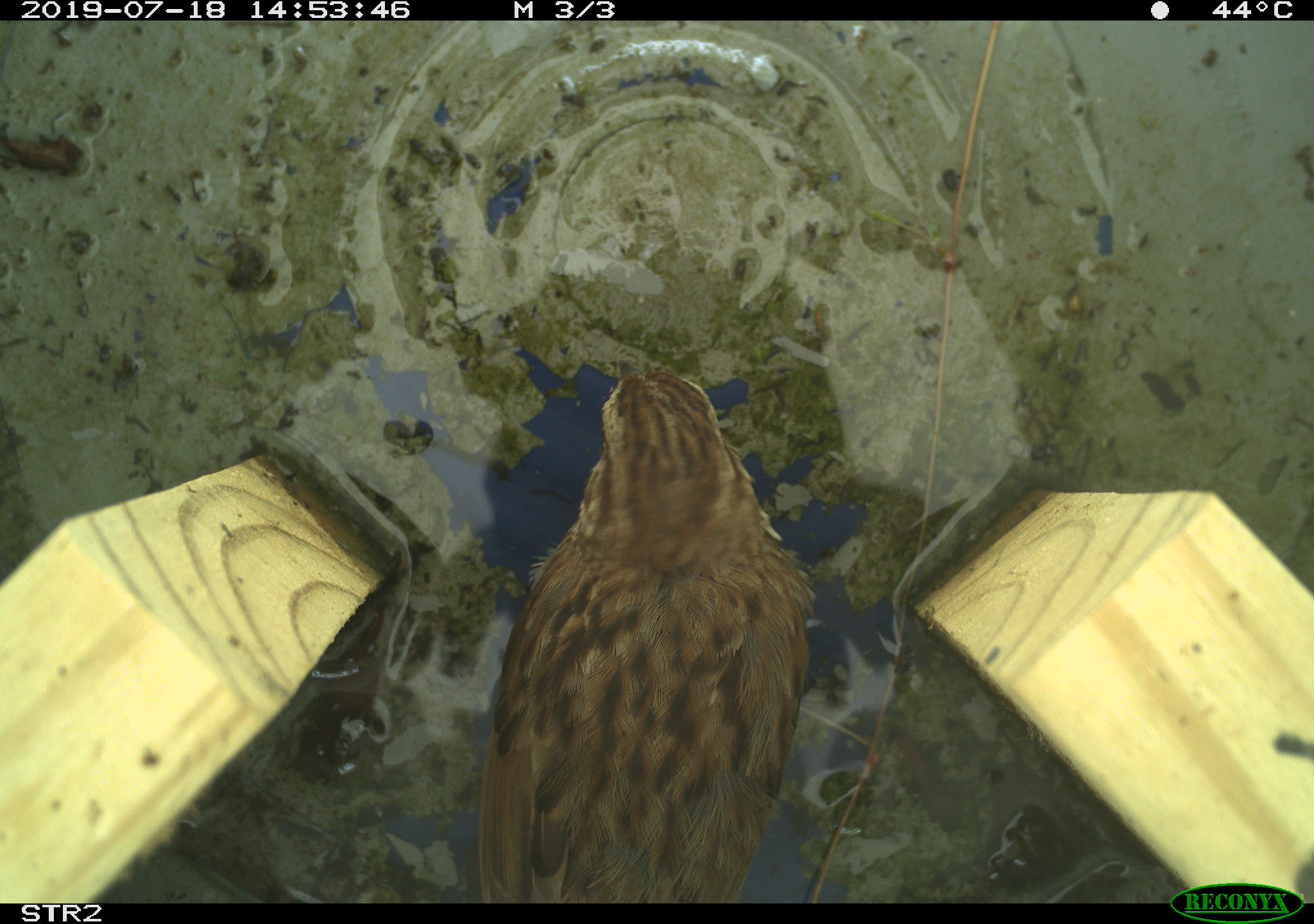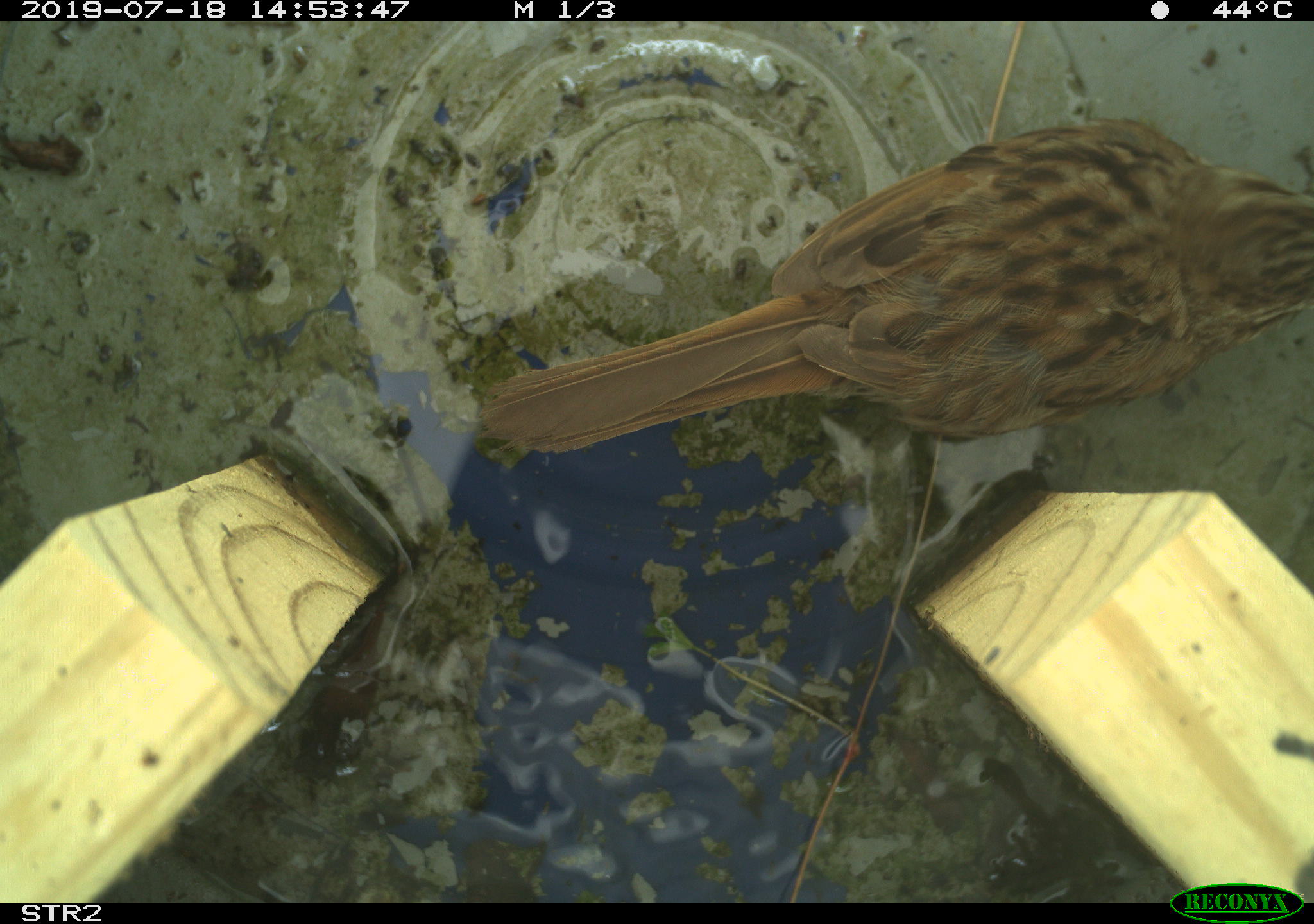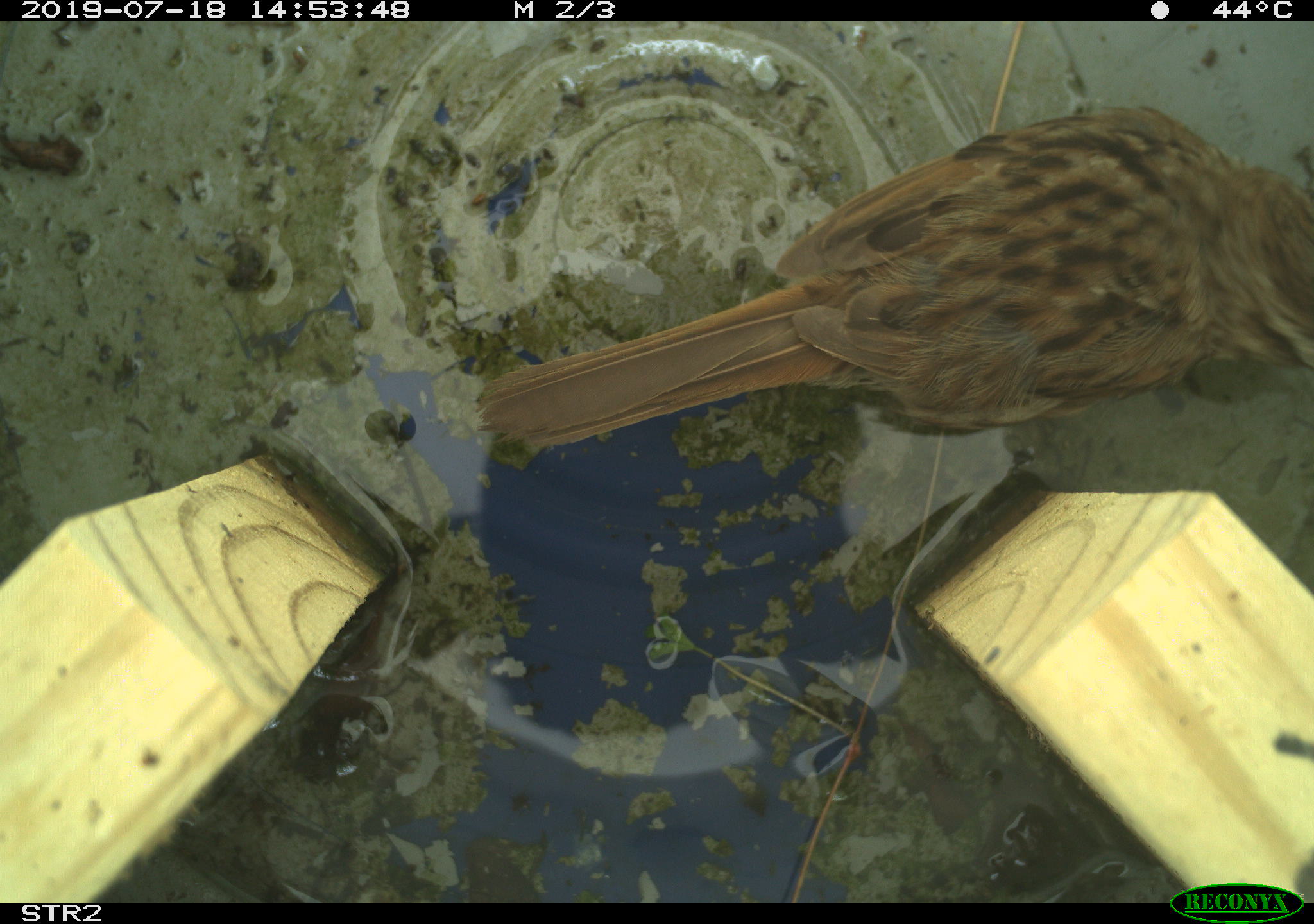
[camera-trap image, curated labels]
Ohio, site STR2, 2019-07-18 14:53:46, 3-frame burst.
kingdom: Animalia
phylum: Chordata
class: Aves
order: Passeriformes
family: Passerellidae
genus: Melospiza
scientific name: Melospiza melodia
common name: song sparrow